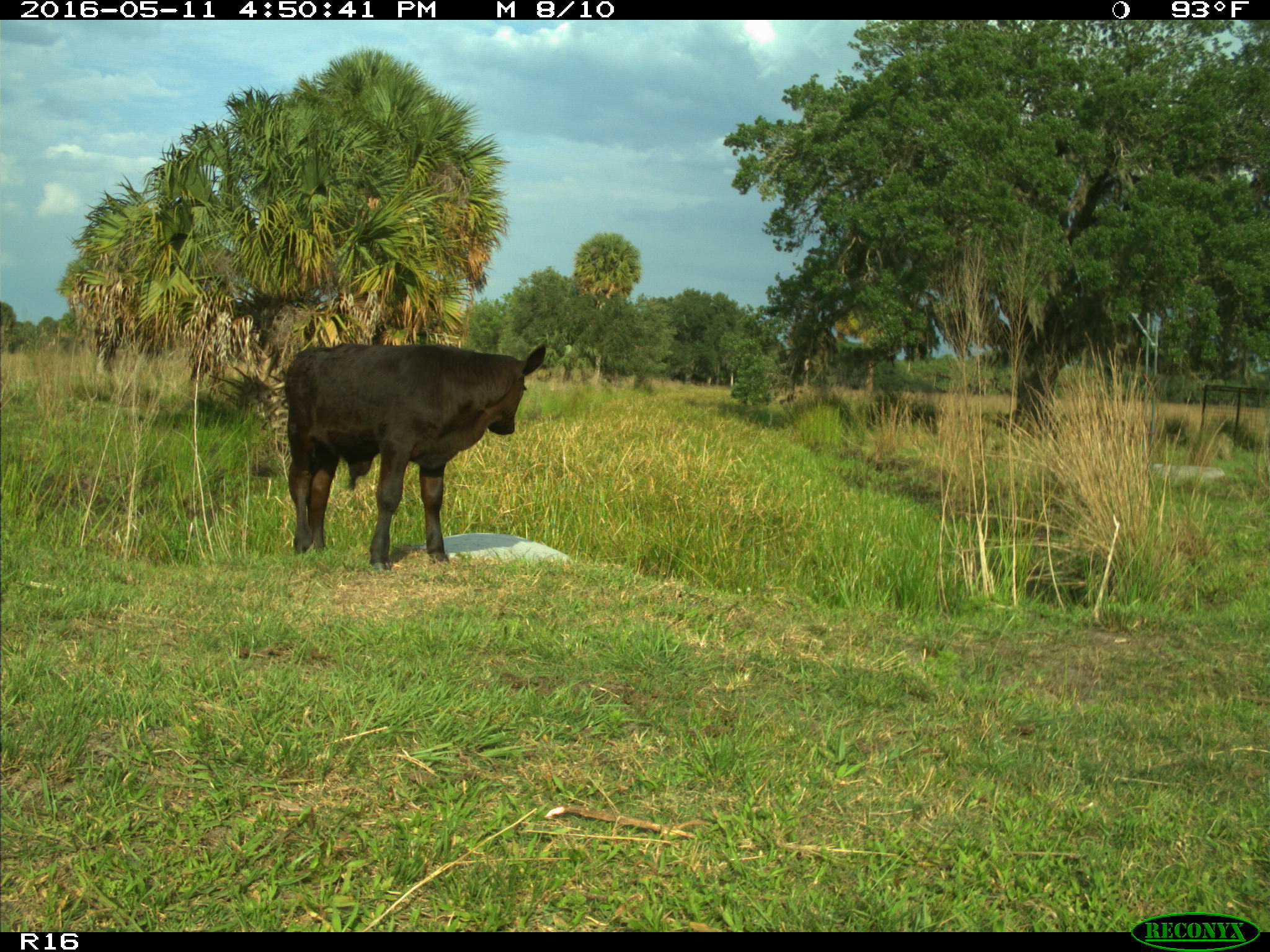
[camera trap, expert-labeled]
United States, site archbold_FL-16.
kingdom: Animalia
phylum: Chordata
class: Mammalia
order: Artiodactyla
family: Bovidae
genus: Bos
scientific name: Bos taurus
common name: domestic cow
Bos taurus (domestic cow).